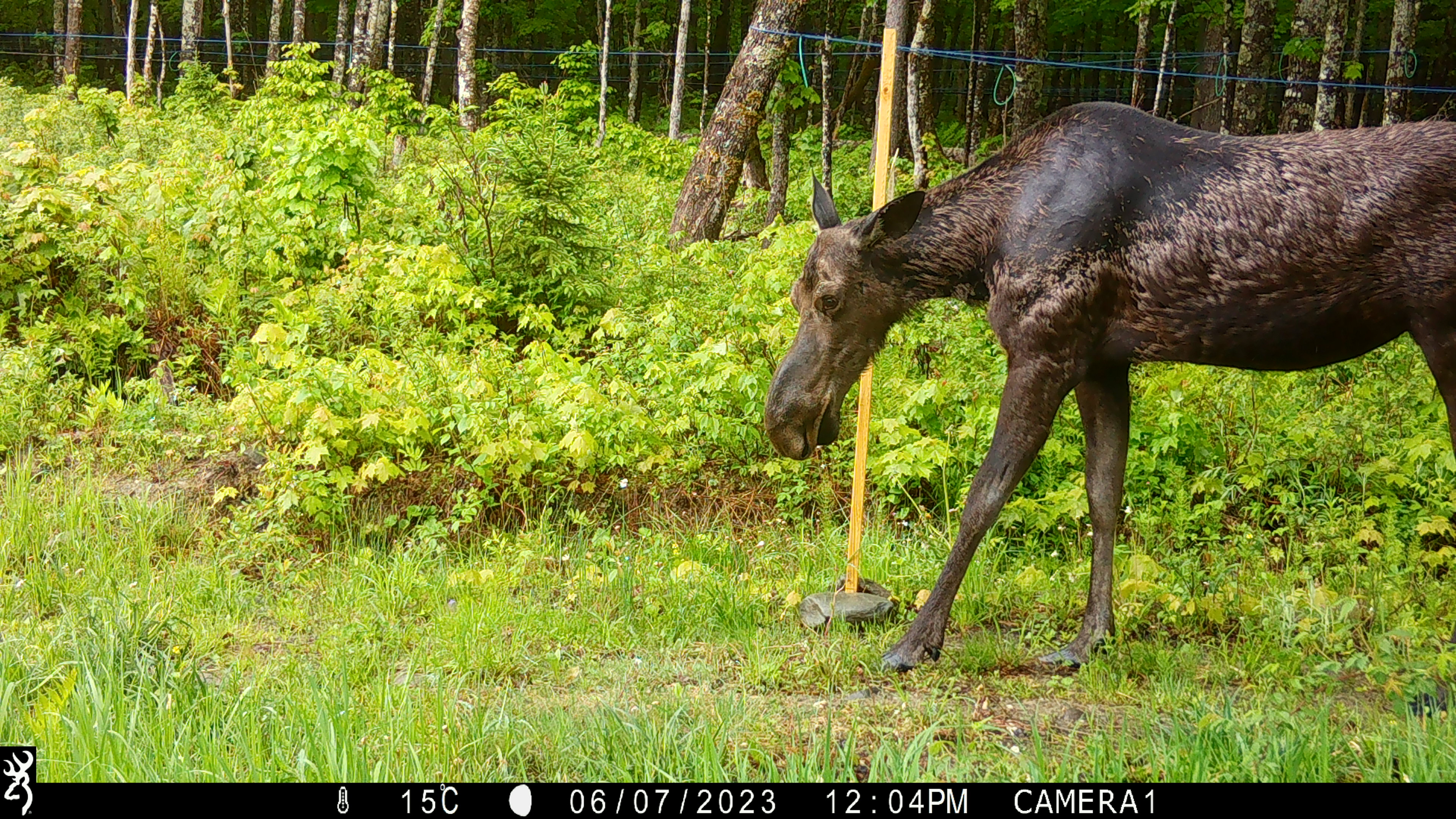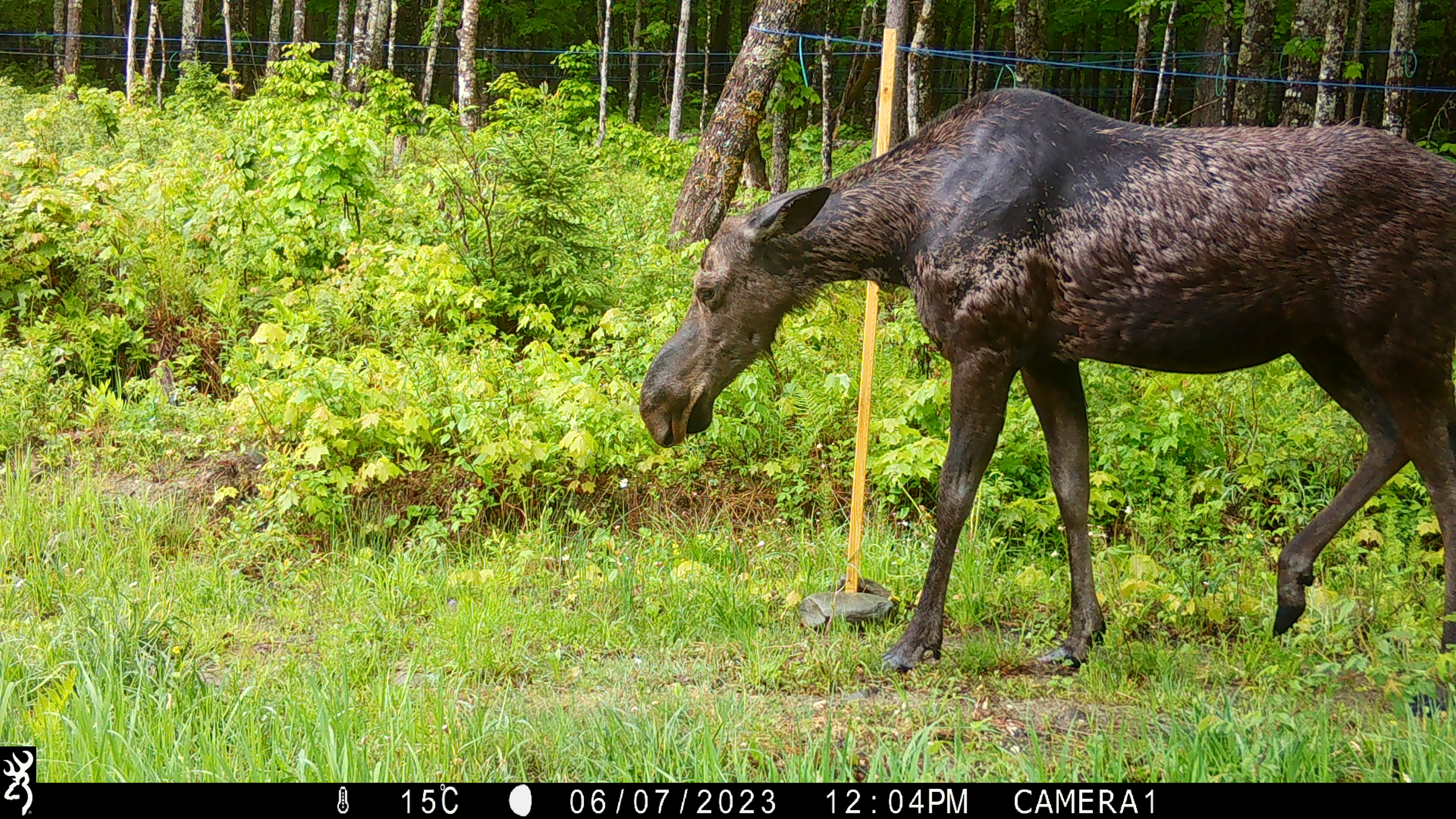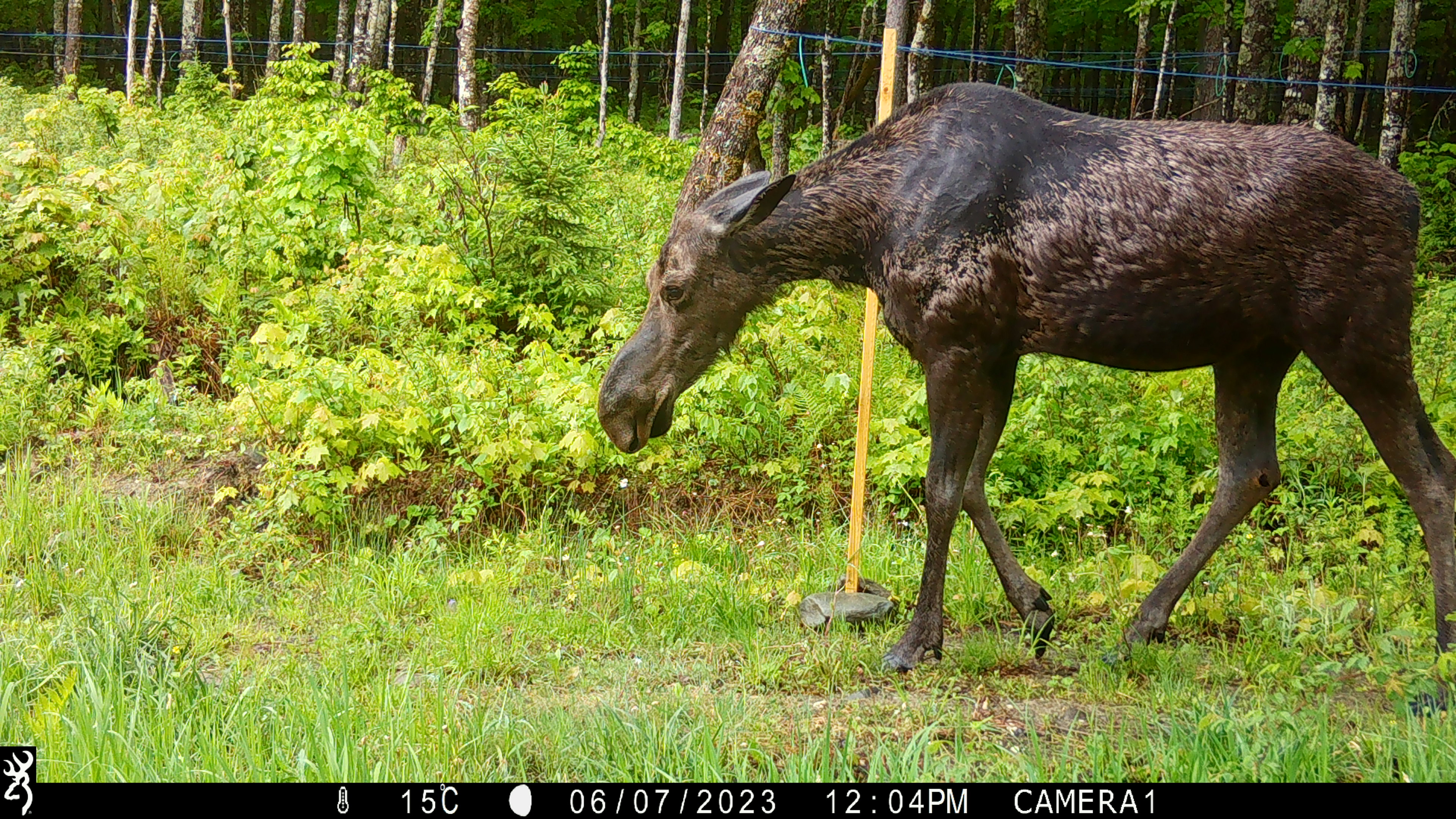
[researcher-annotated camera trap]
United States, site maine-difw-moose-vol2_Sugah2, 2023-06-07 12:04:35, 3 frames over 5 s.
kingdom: Animalia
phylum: Chordata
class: Mammalia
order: Artiodactyla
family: Cervidae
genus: Alces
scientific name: Alces alces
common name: moose